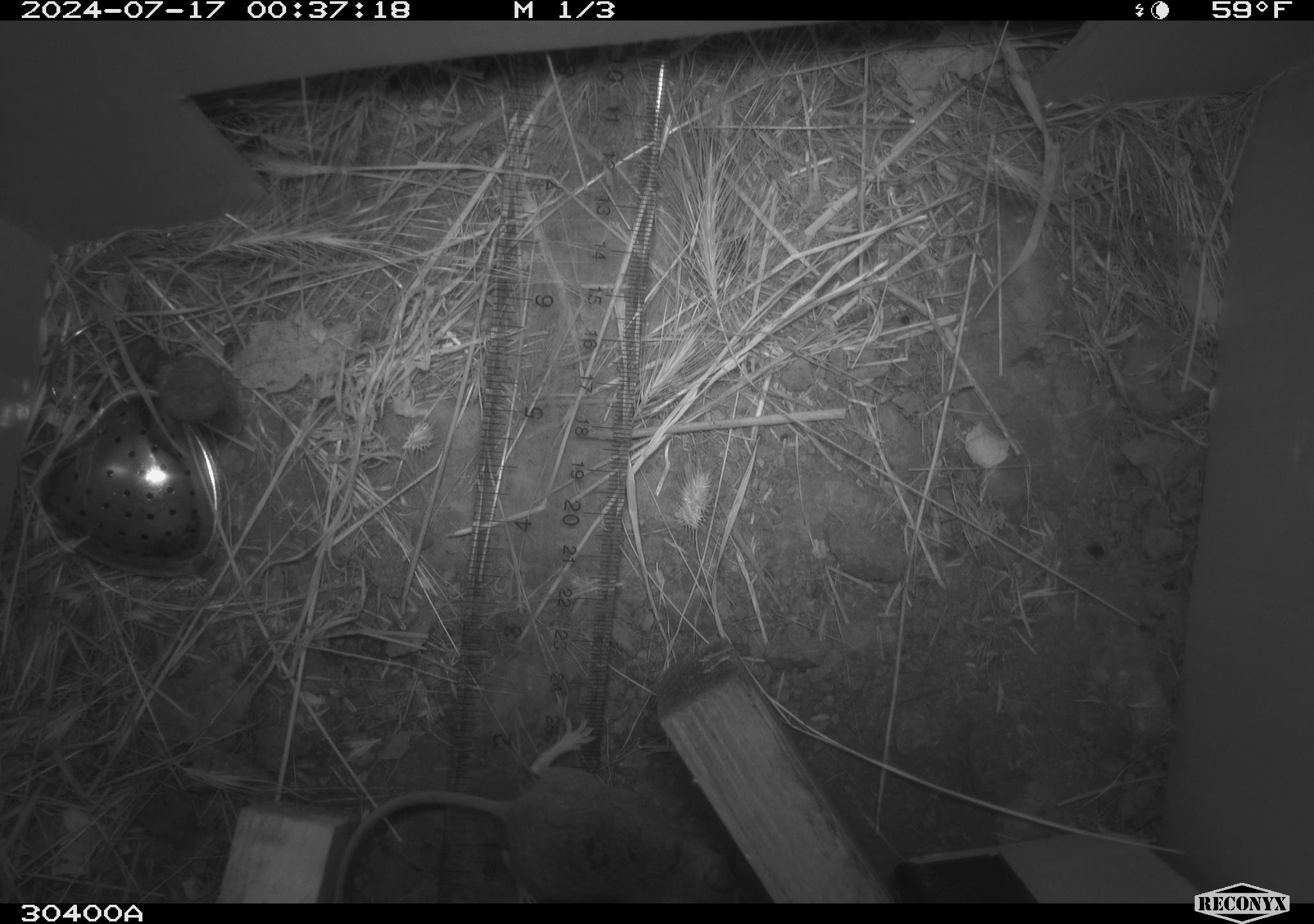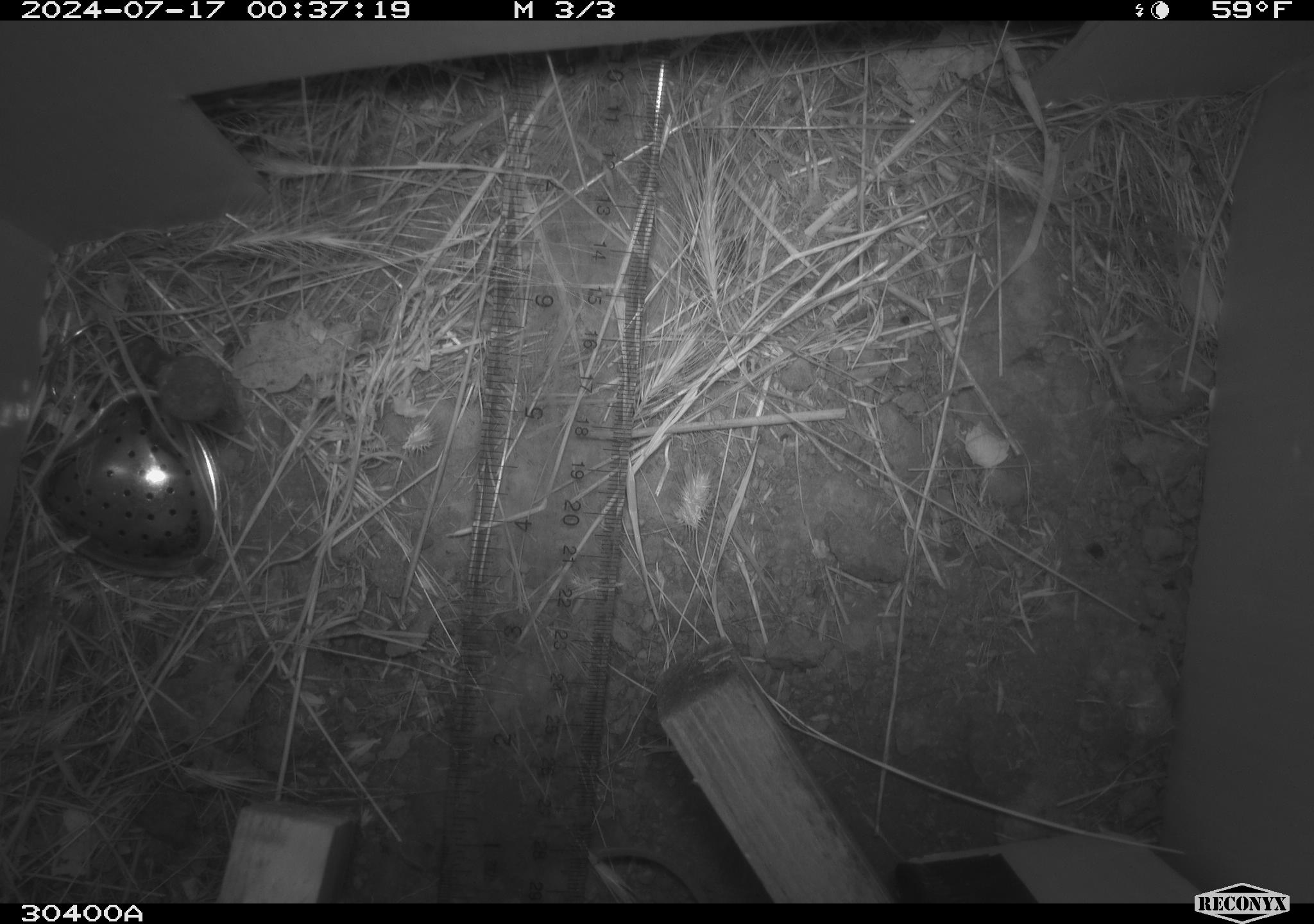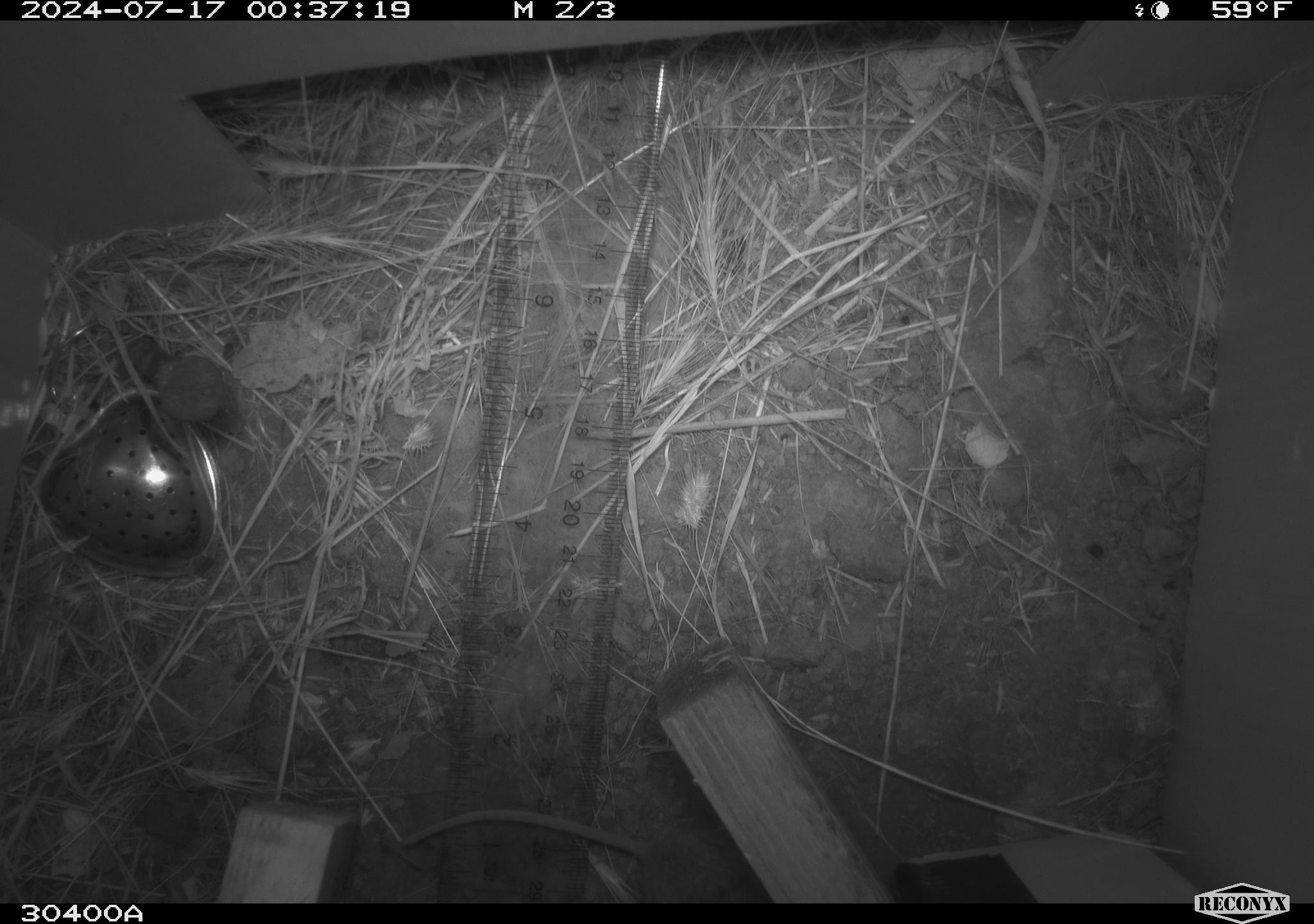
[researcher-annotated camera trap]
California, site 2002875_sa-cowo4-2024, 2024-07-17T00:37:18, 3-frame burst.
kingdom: Animalia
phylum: Chordata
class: Mammalia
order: Rodentia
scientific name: Rodentia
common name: mouse species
Mouse species (Rodentia).